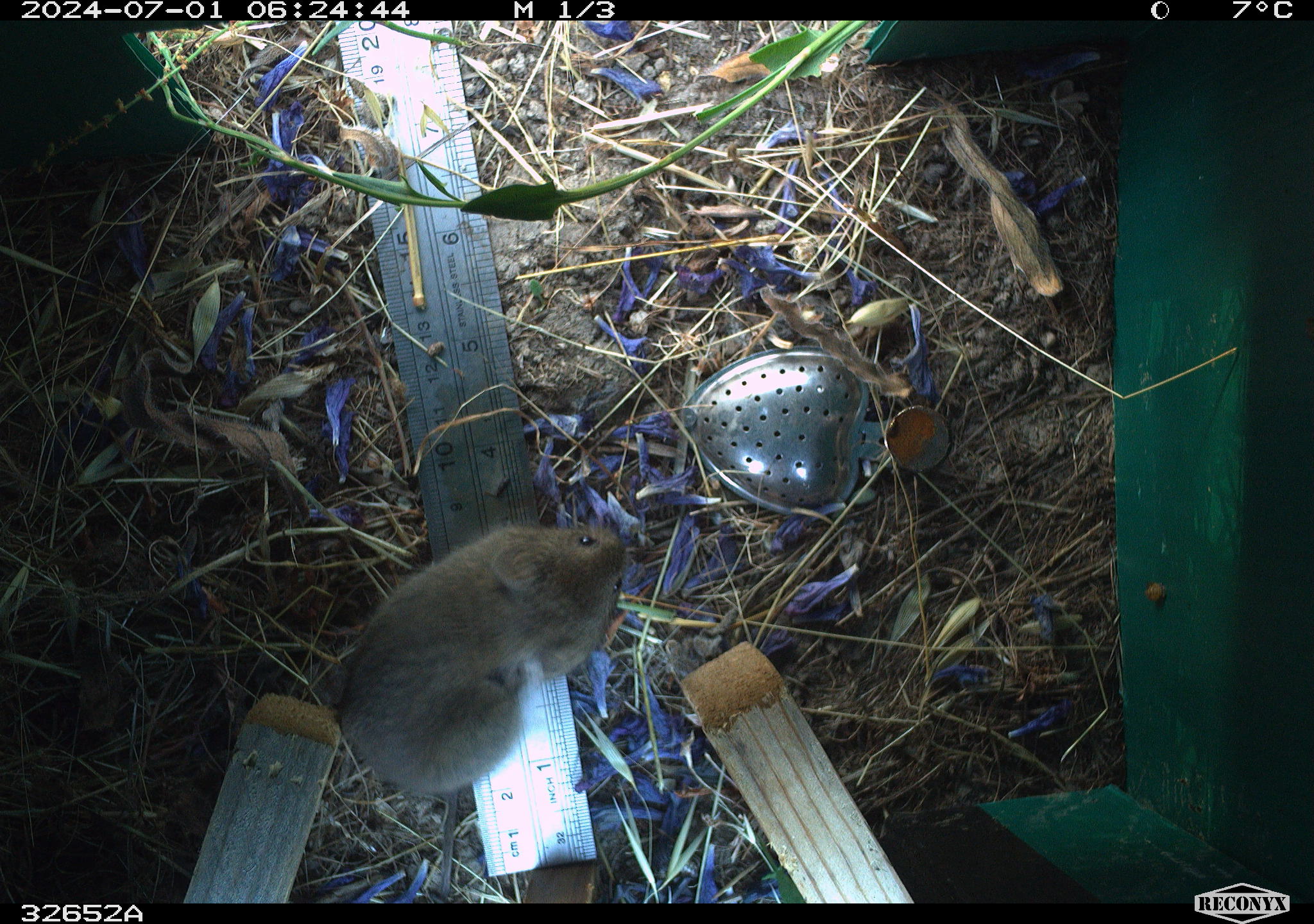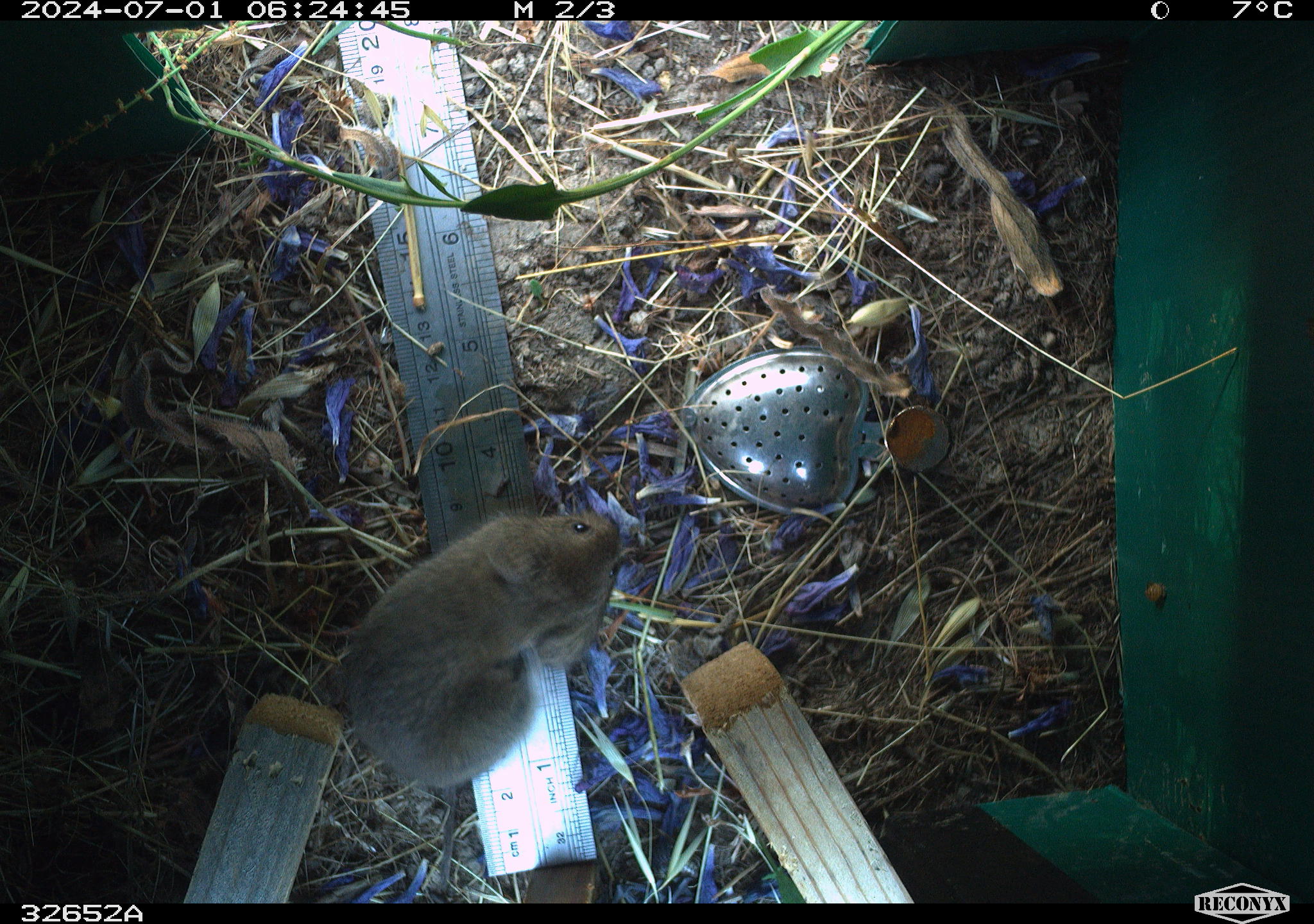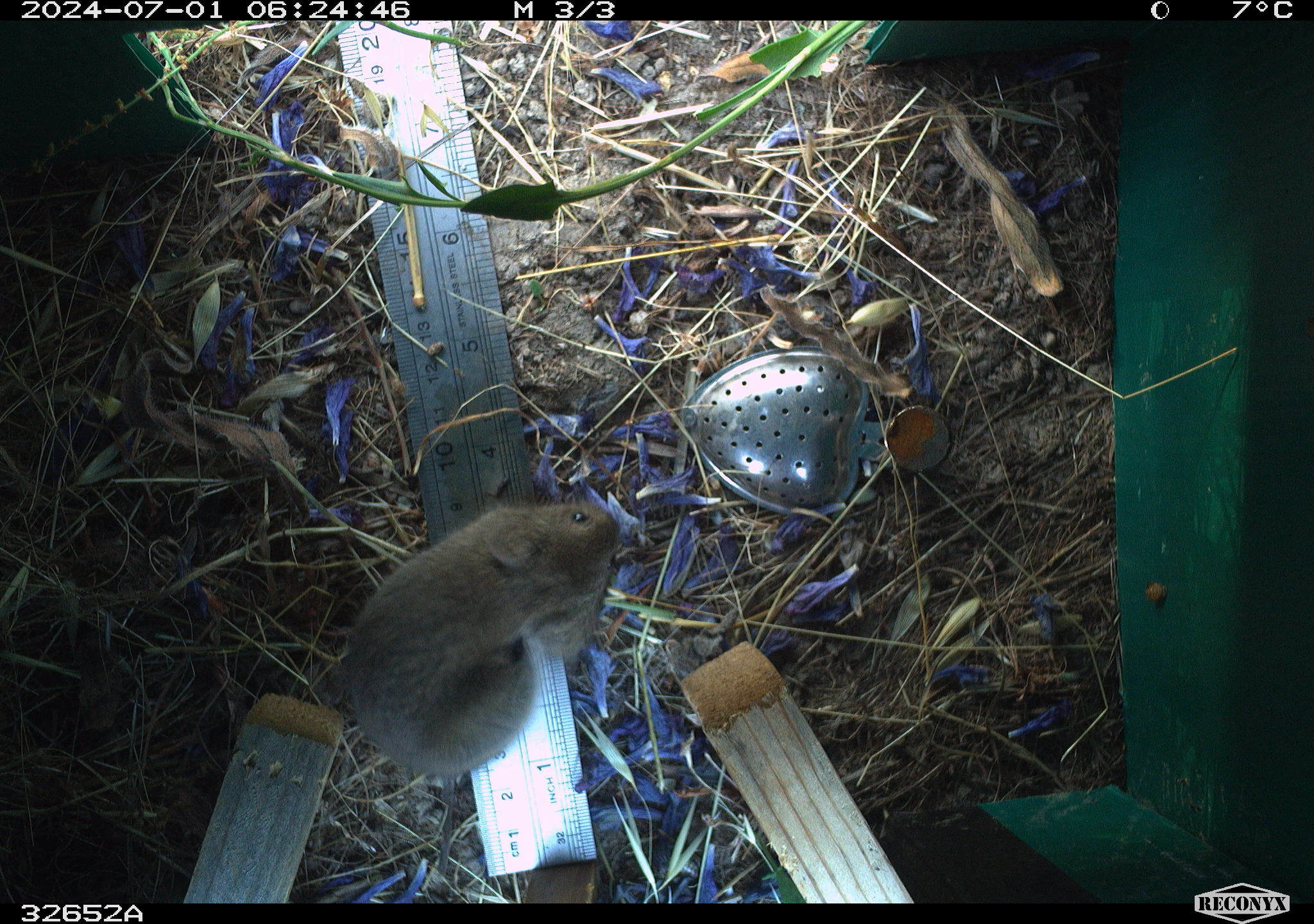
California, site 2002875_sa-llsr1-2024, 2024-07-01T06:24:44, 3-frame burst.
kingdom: Animalia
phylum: Chordata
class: Mammalia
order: Rodentia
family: Cricetidae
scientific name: Arvicolinae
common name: voles, lemmings, and muskrats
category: arvicolinae subfamily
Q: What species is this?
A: Arvicolinae subfamily (voles, lemmings, and muskrats) (Arvicolinae).